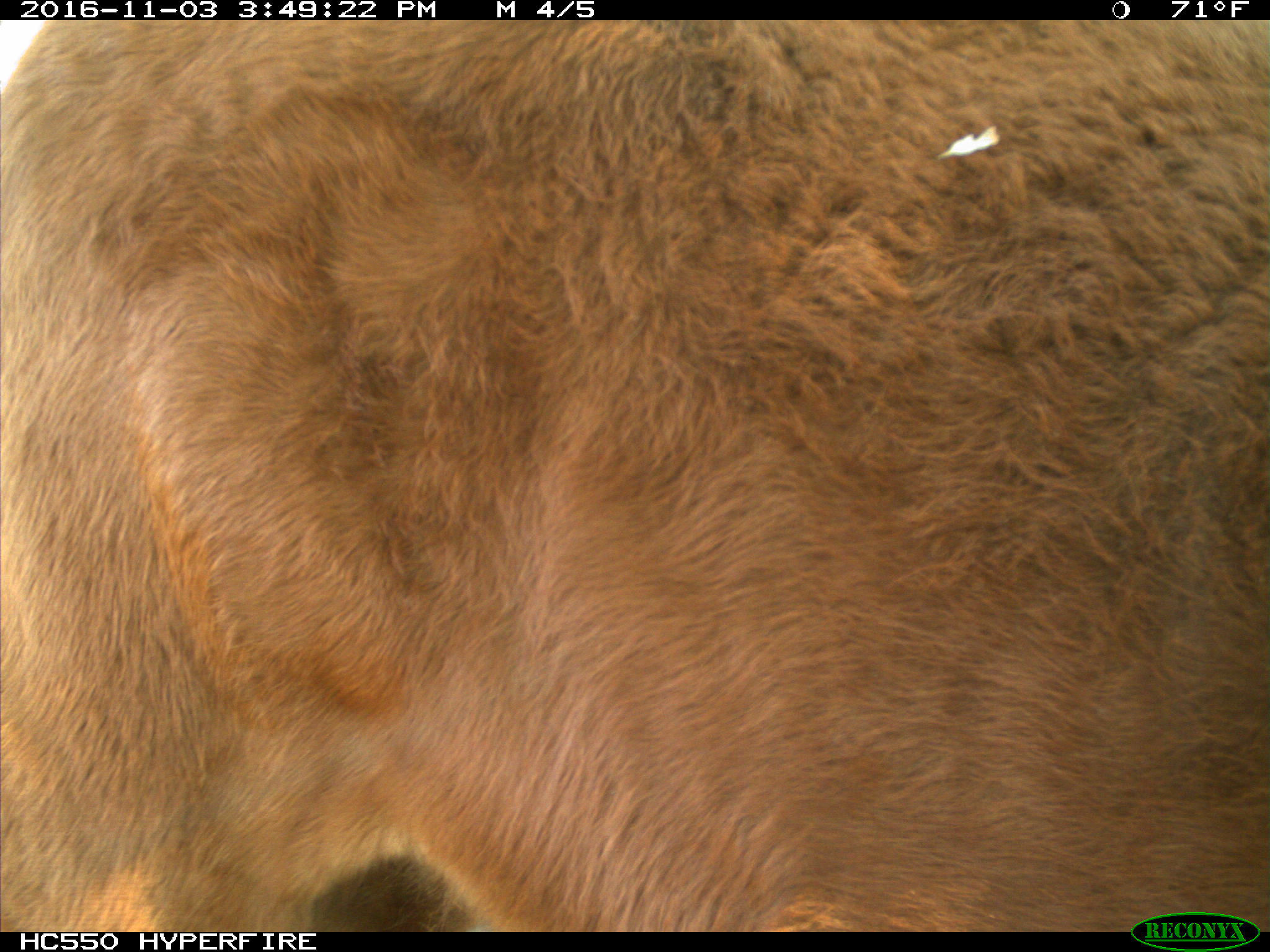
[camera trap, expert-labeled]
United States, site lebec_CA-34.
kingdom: Animalia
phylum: Chordata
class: Mammalia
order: Artiodactyla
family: Bovidae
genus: Bos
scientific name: Bos taurus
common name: domestic cow